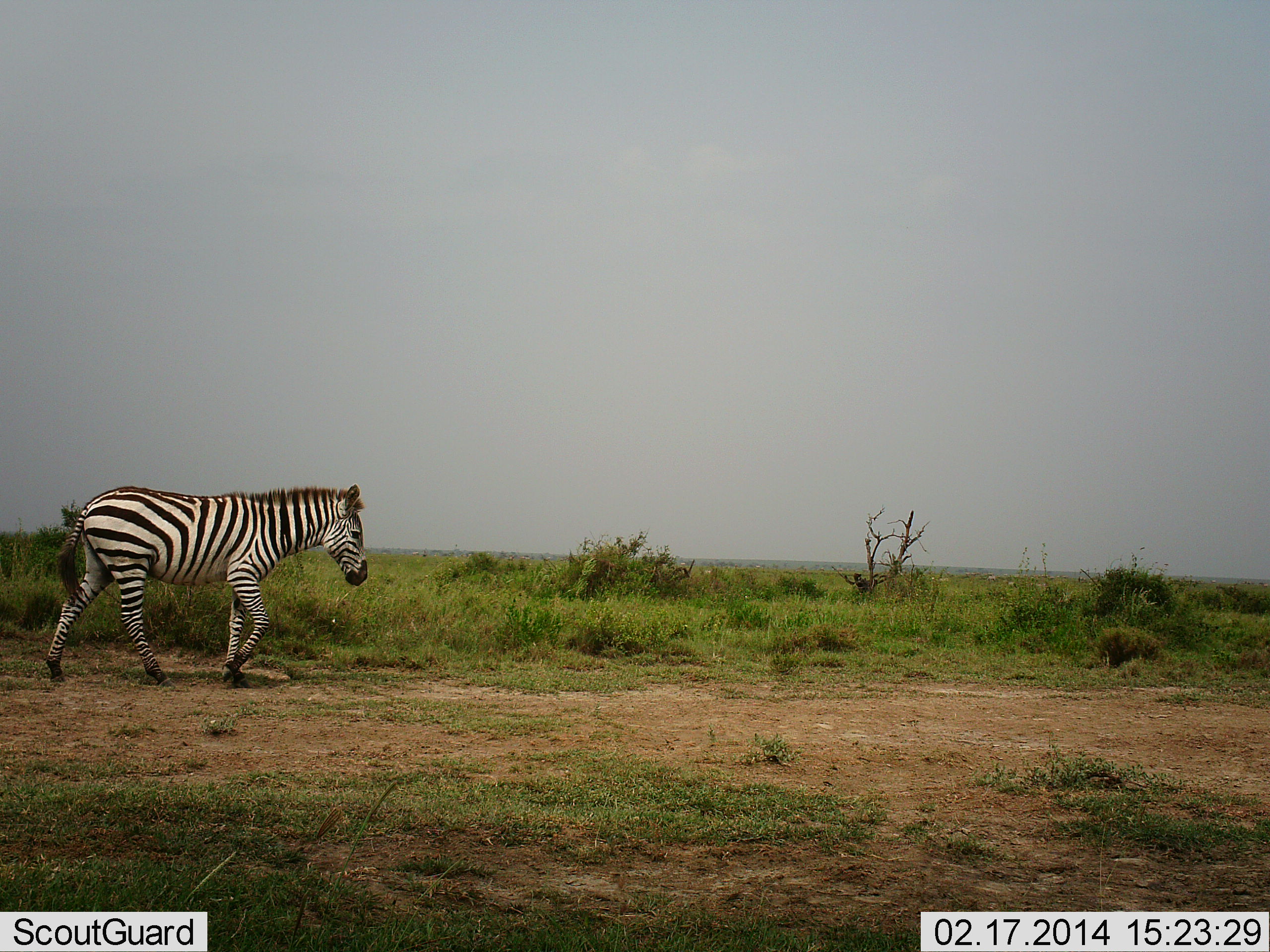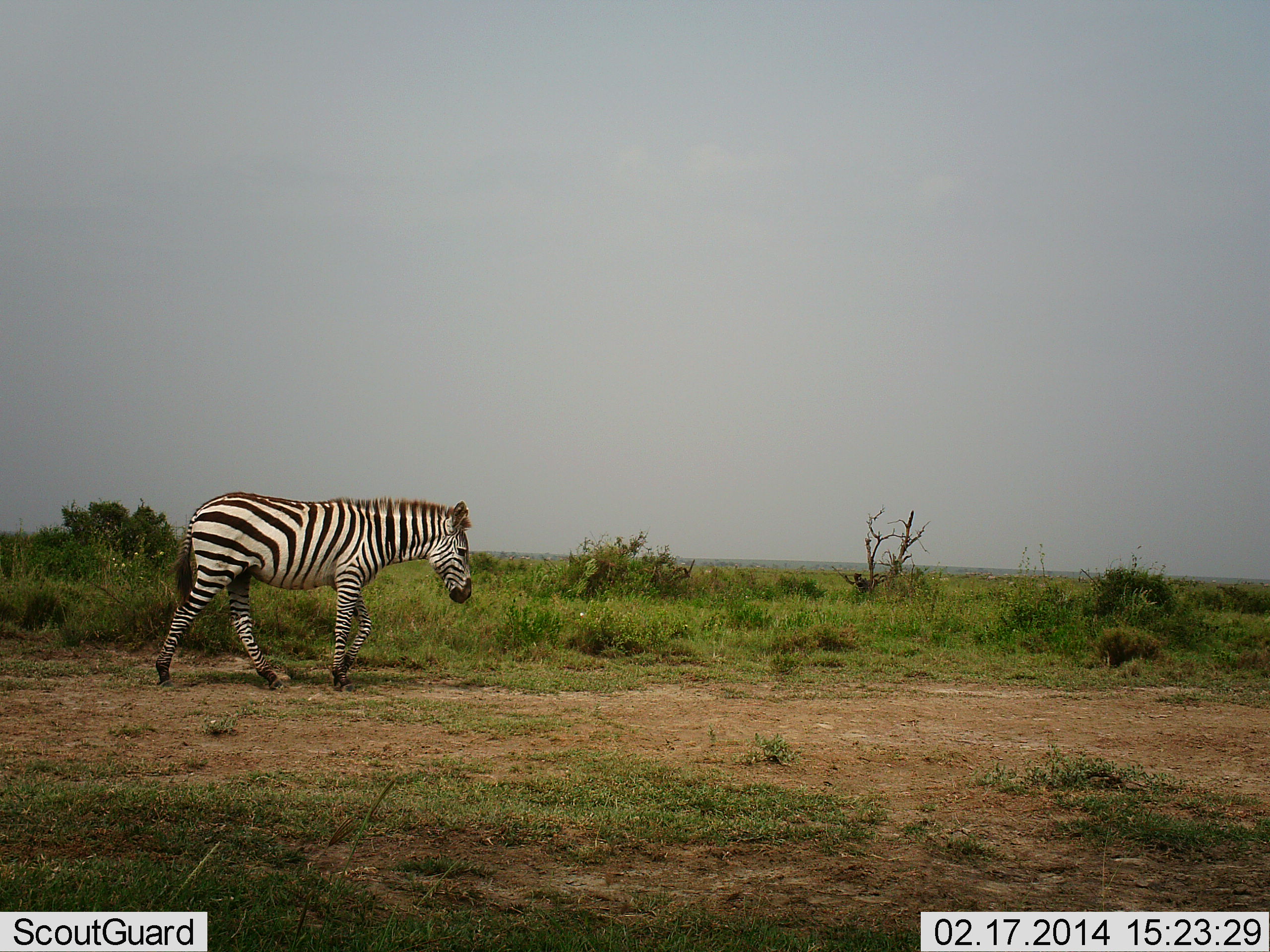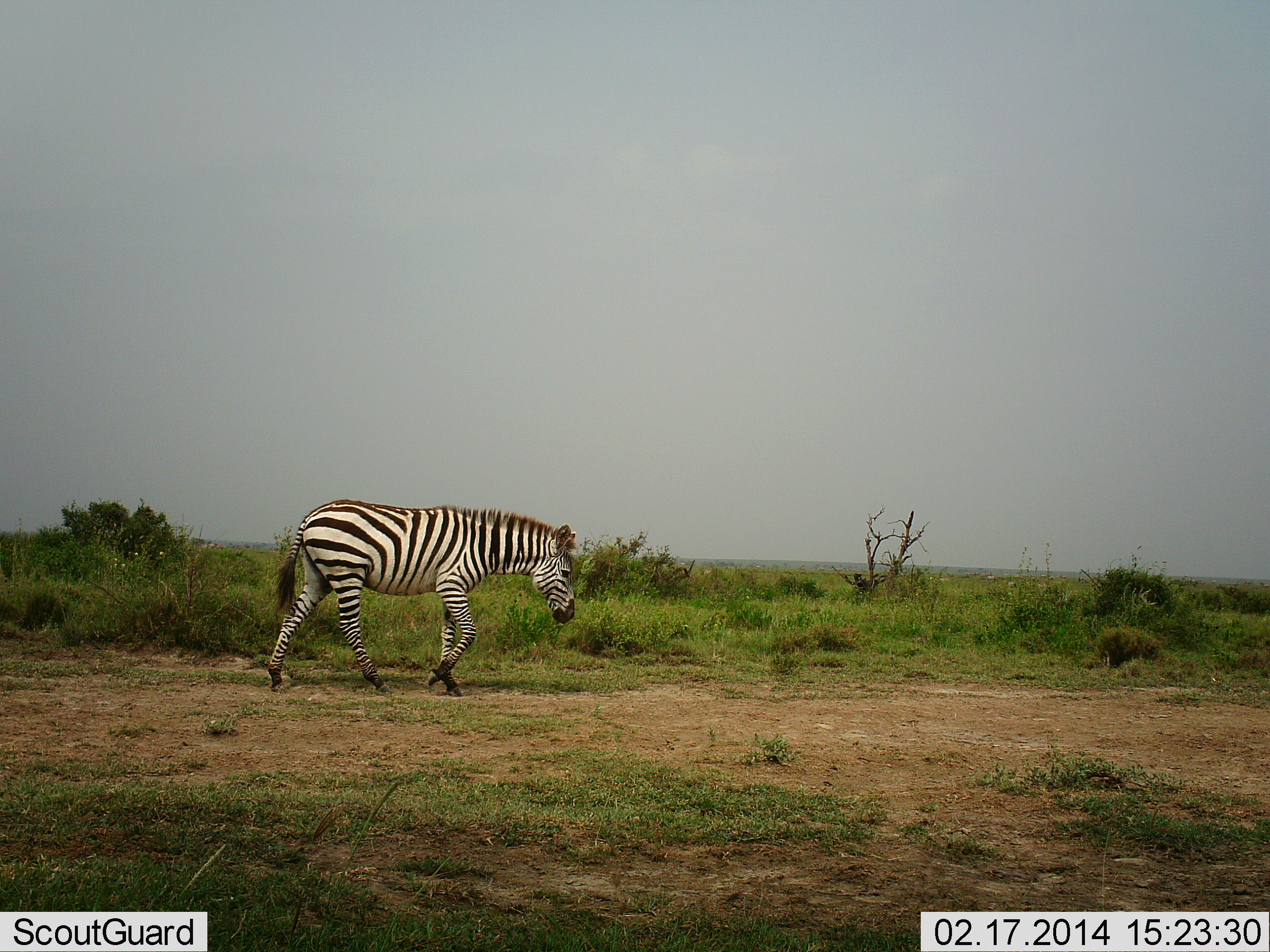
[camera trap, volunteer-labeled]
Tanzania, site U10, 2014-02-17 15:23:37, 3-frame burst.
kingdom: Animalia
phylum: Chordata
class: Mammalia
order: Perissodactyla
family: Equidae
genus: Equus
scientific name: Equus quagga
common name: plains zebra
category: zebra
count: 1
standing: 0%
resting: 0%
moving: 100%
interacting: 0%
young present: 0%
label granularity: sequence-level